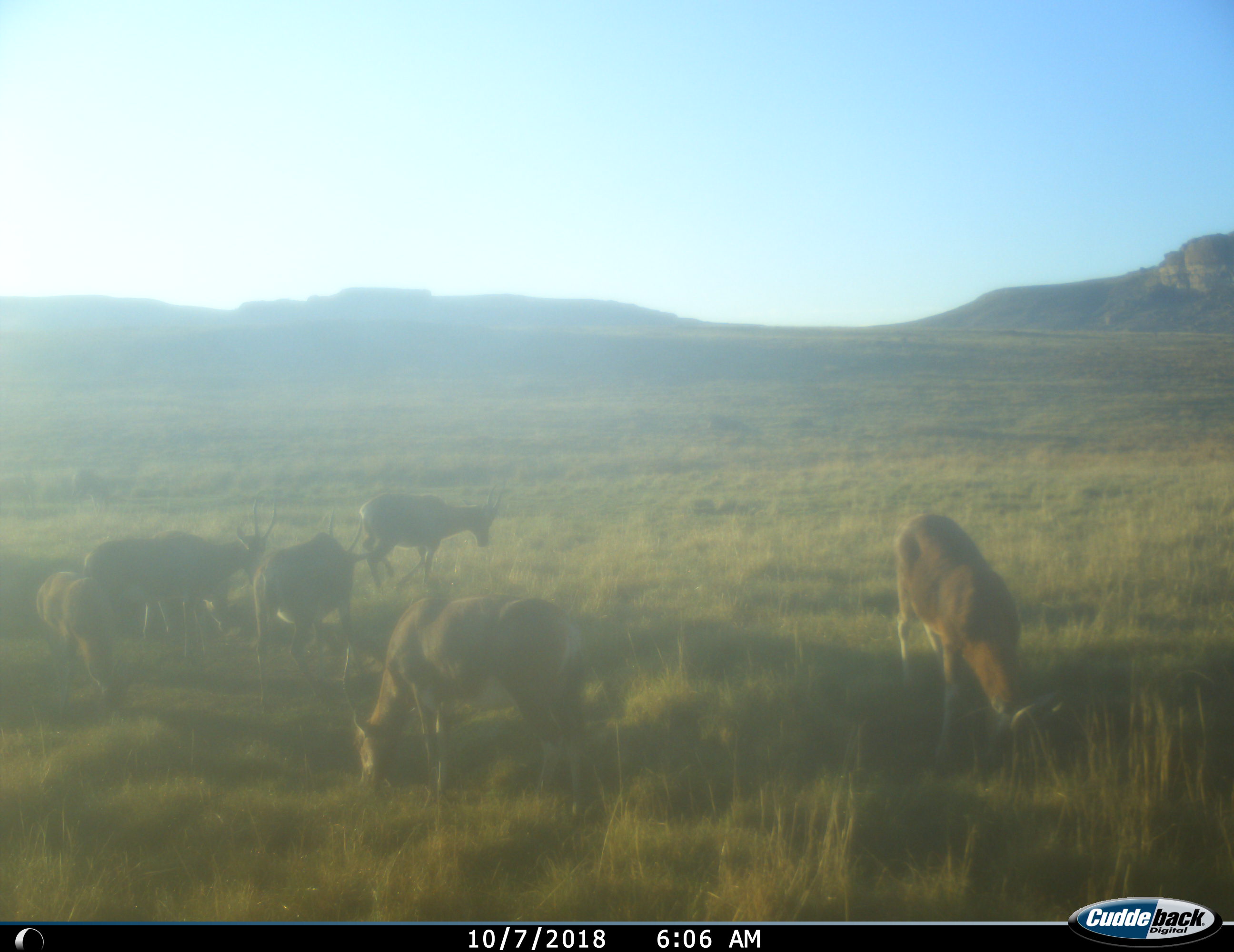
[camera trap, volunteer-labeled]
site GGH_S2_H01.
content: unidentified animal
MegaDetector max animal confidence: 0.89